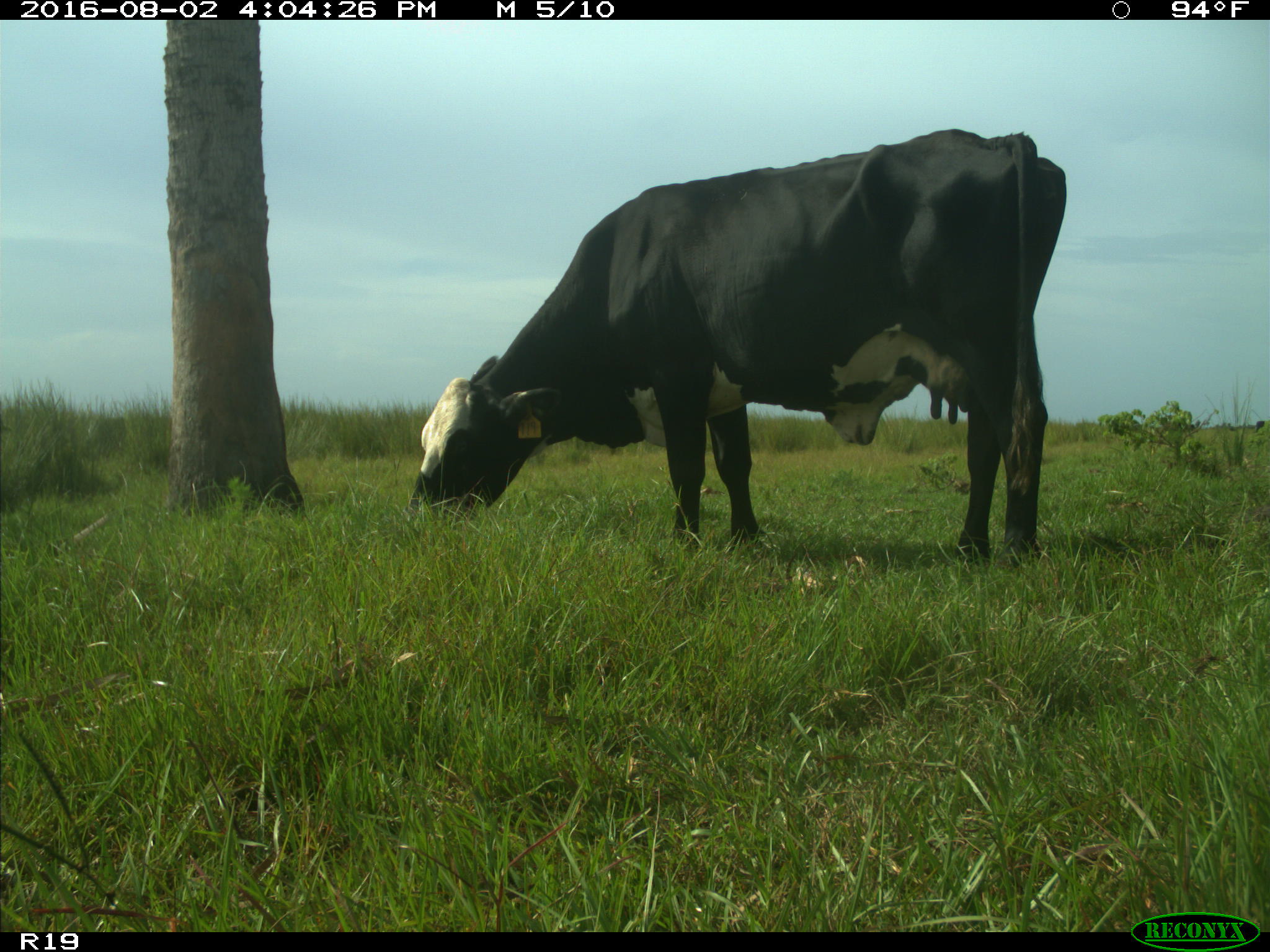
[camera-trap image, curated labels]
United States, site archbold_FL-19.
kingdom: Animalia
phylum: Chordata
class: Mammalia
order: Artiodactyla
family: Bovidae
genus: Bos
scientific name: Bos taurus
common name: domestic cow